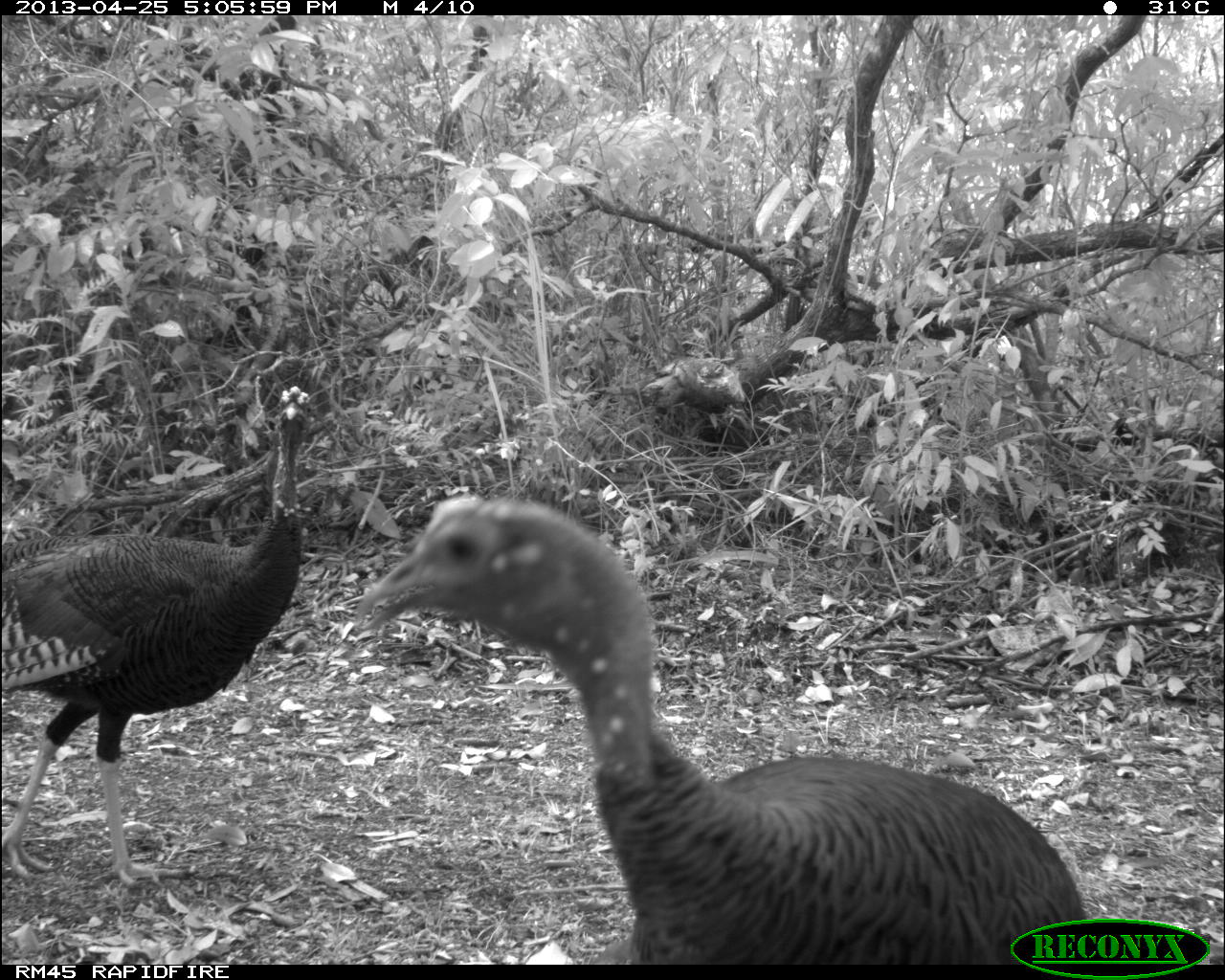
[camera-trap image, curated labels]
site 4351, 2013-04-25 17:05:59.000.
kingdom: Animalia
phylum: Chordata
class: Aves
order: Galliformes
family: Phasianidae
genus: Meleagris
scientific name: Meleagris ocellata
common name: ocellated turkey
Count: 3.